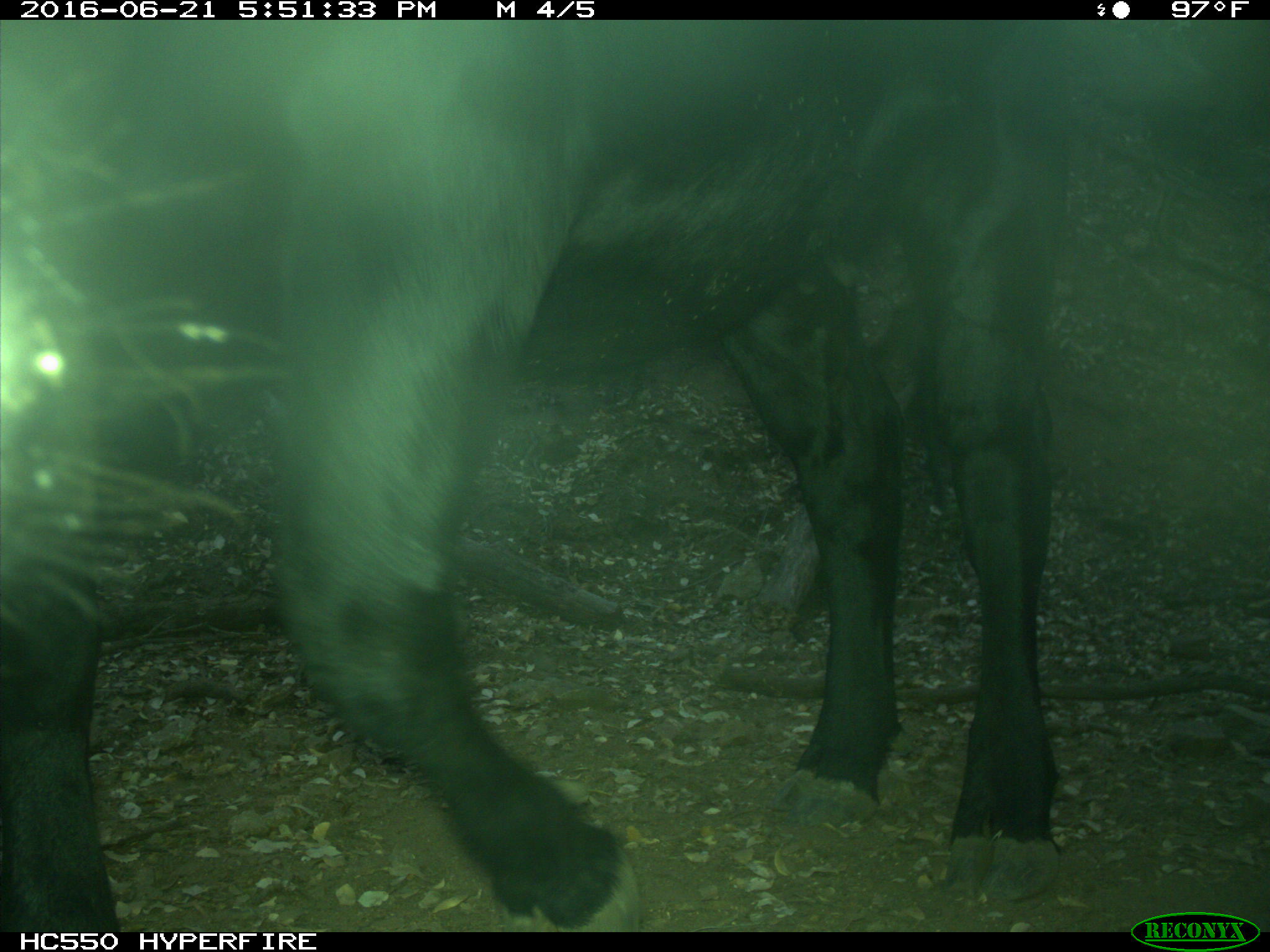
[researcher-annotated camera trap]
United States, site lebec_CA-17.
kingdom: Animalia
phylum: Chordata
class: Mammalia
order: Artiodactyla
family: Bovidae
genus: Bos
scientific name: Bos taurus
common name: domestic cow